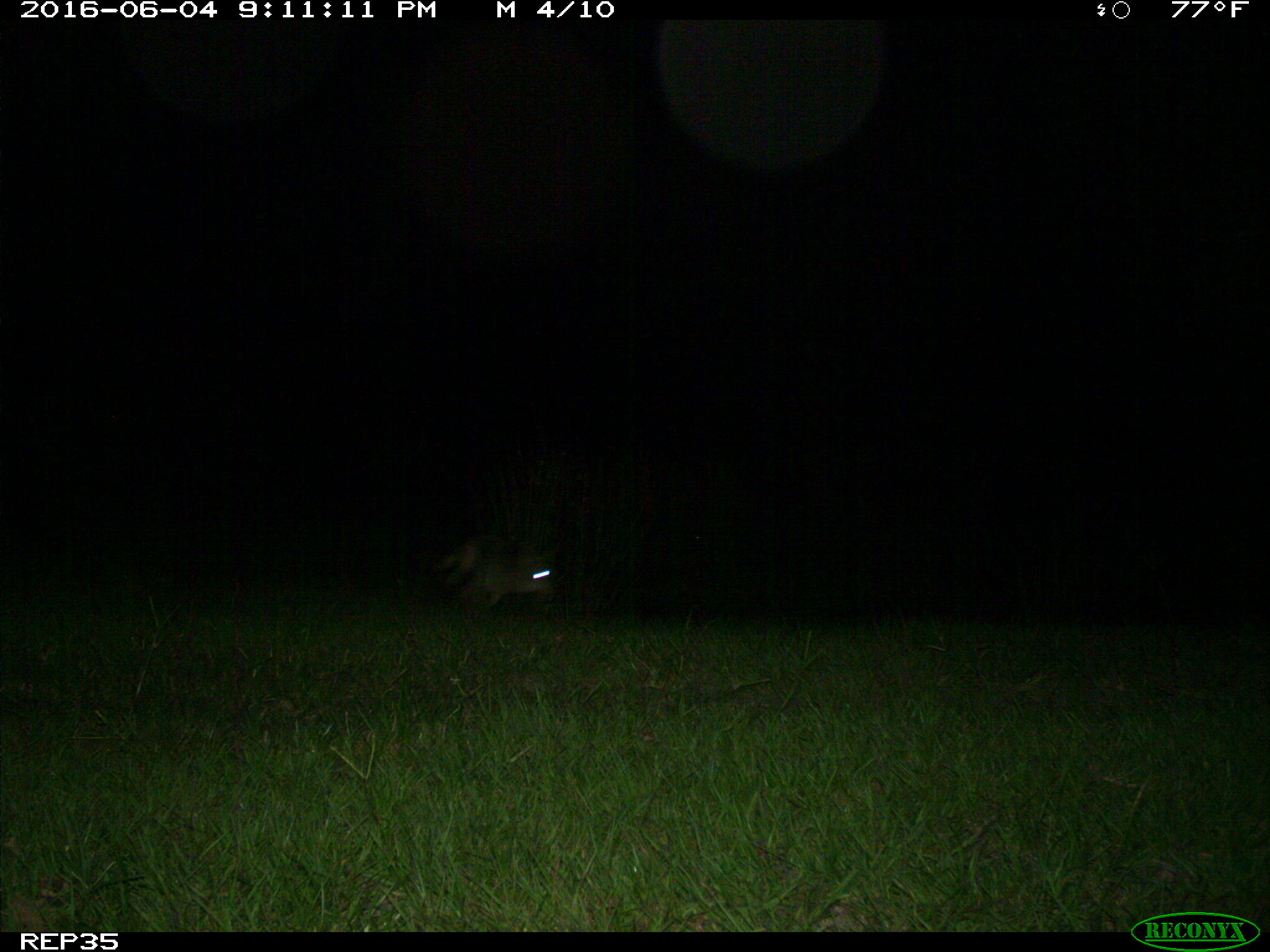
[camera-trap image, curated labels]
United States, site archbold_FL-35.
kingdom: Animalia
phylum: Chordata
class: Mammalia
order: Carnivora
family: Canidae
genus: Canis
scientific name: Canis latrans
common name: coyote